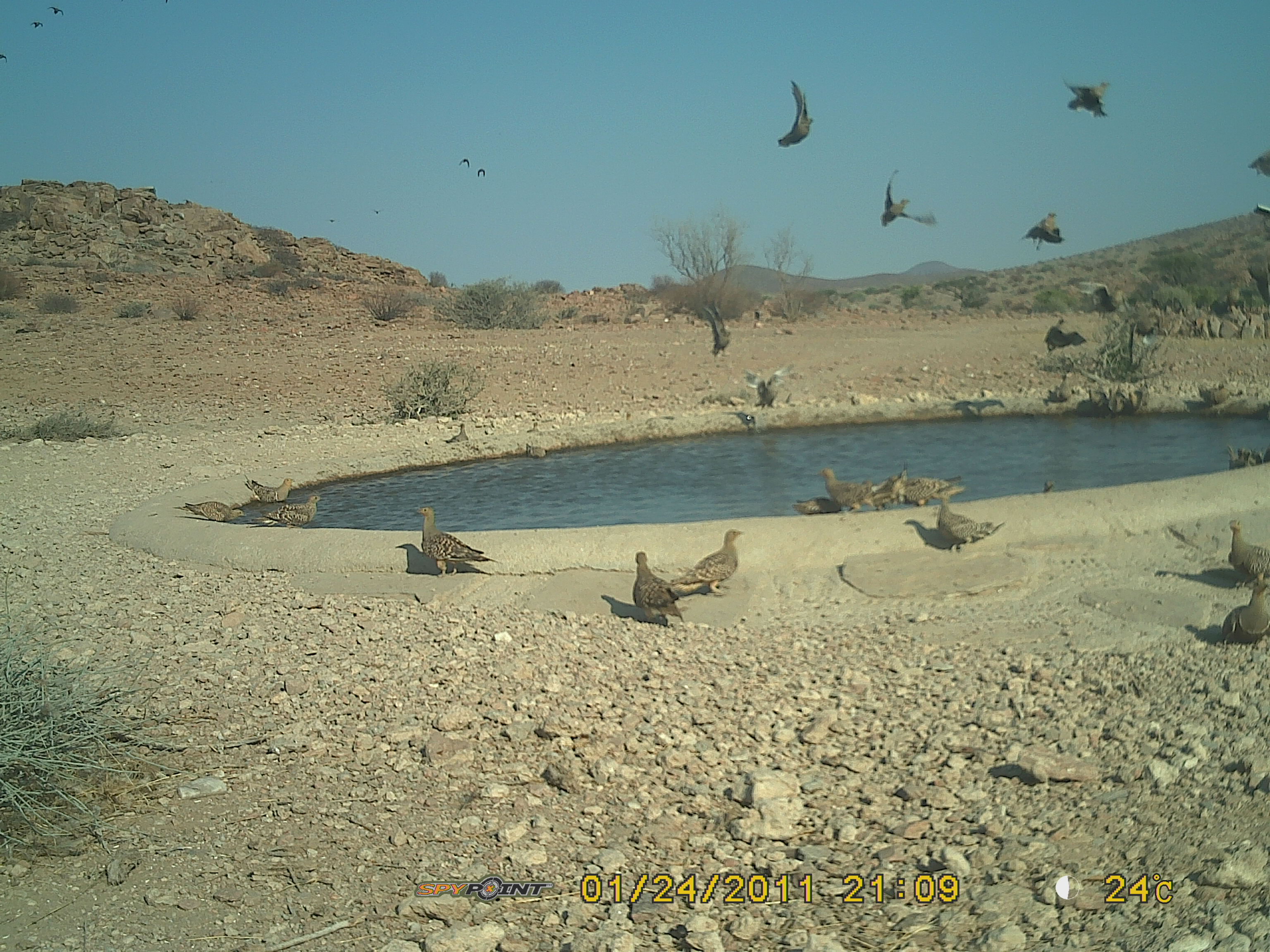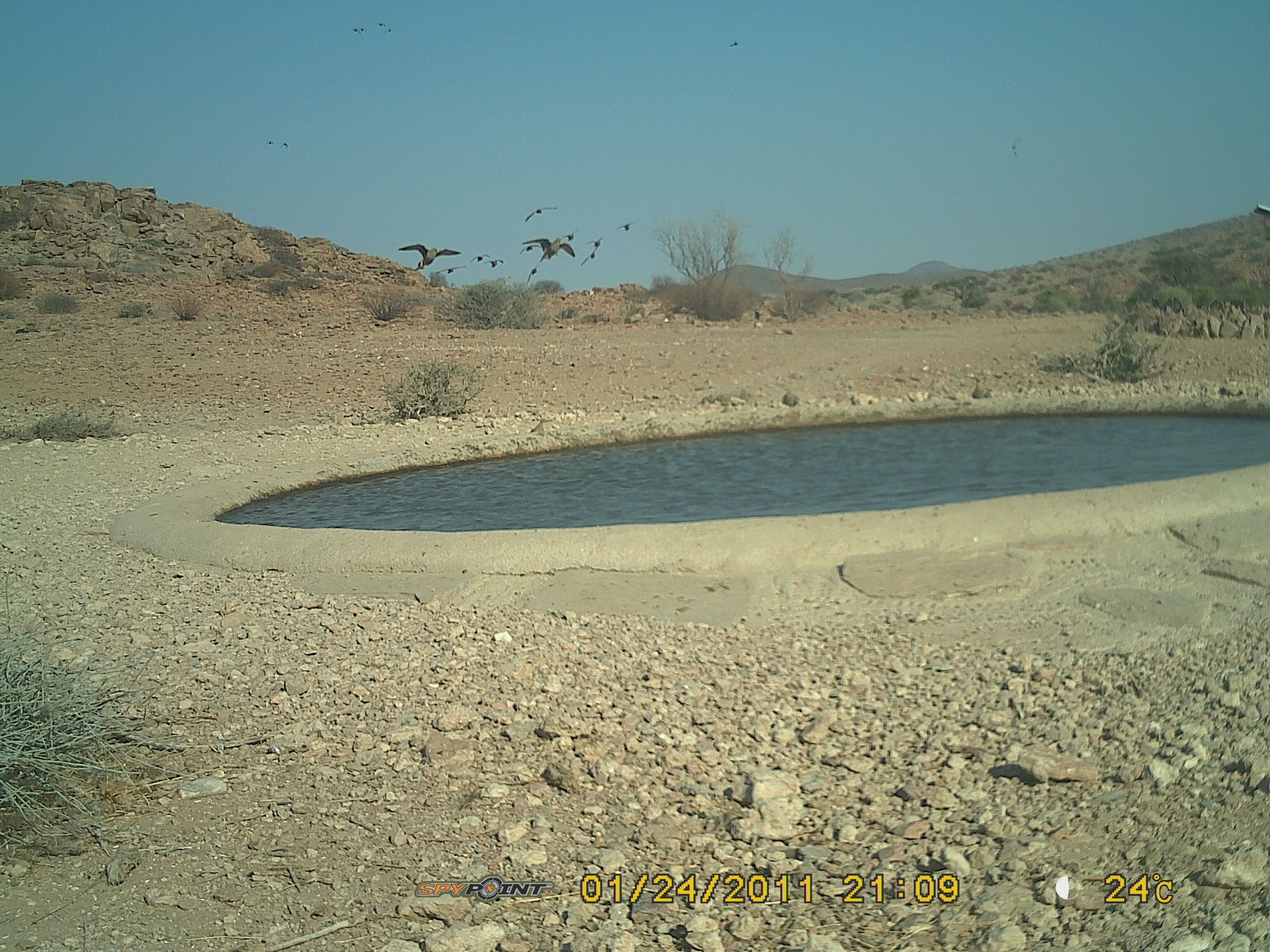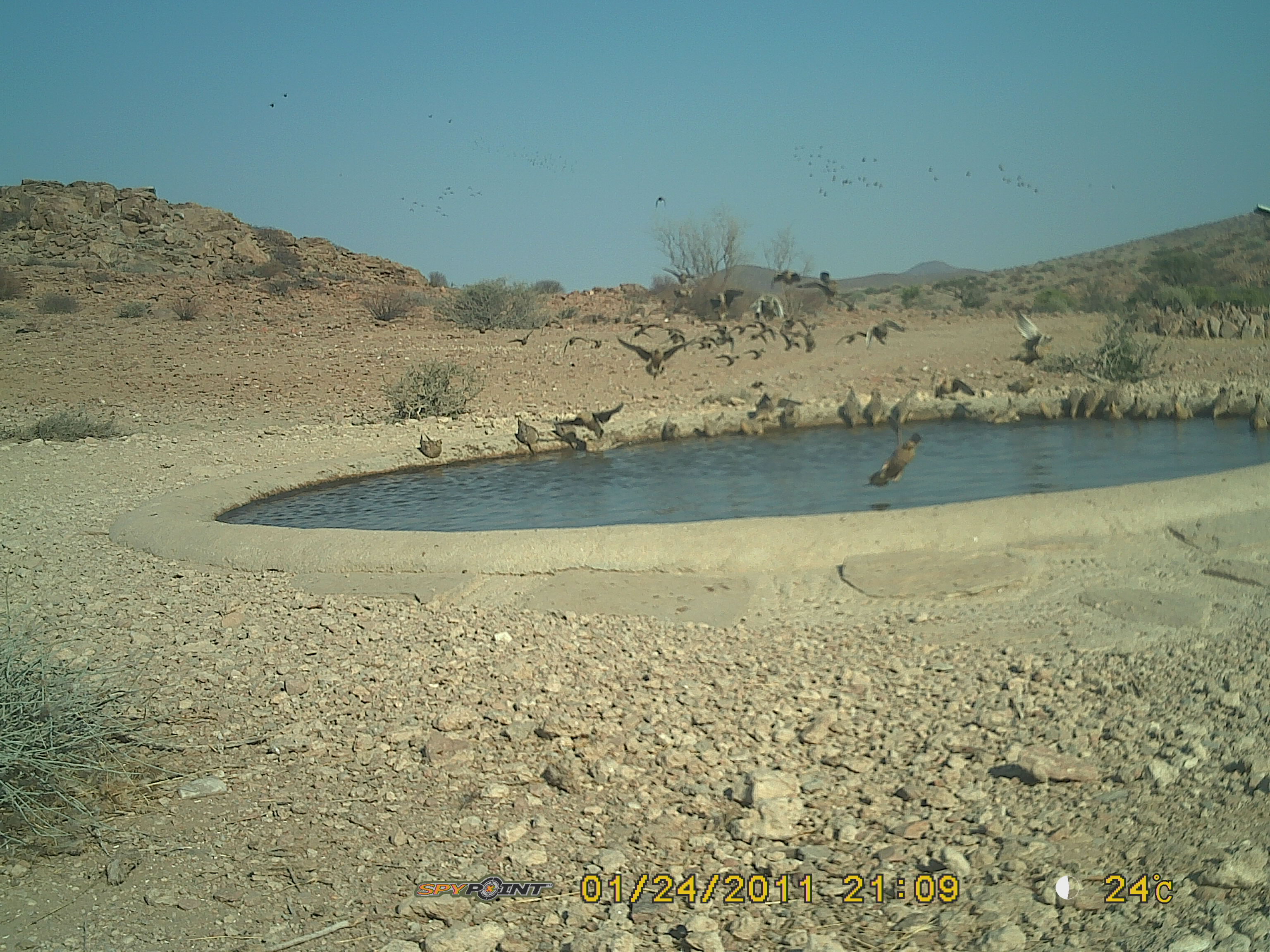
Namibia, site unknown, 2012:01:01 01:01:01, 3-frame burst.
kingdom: Animalia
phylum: Chordata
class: Aves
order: Pterocliformes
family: Pteroclidae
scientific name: Pteroclidae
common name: sandgrouse